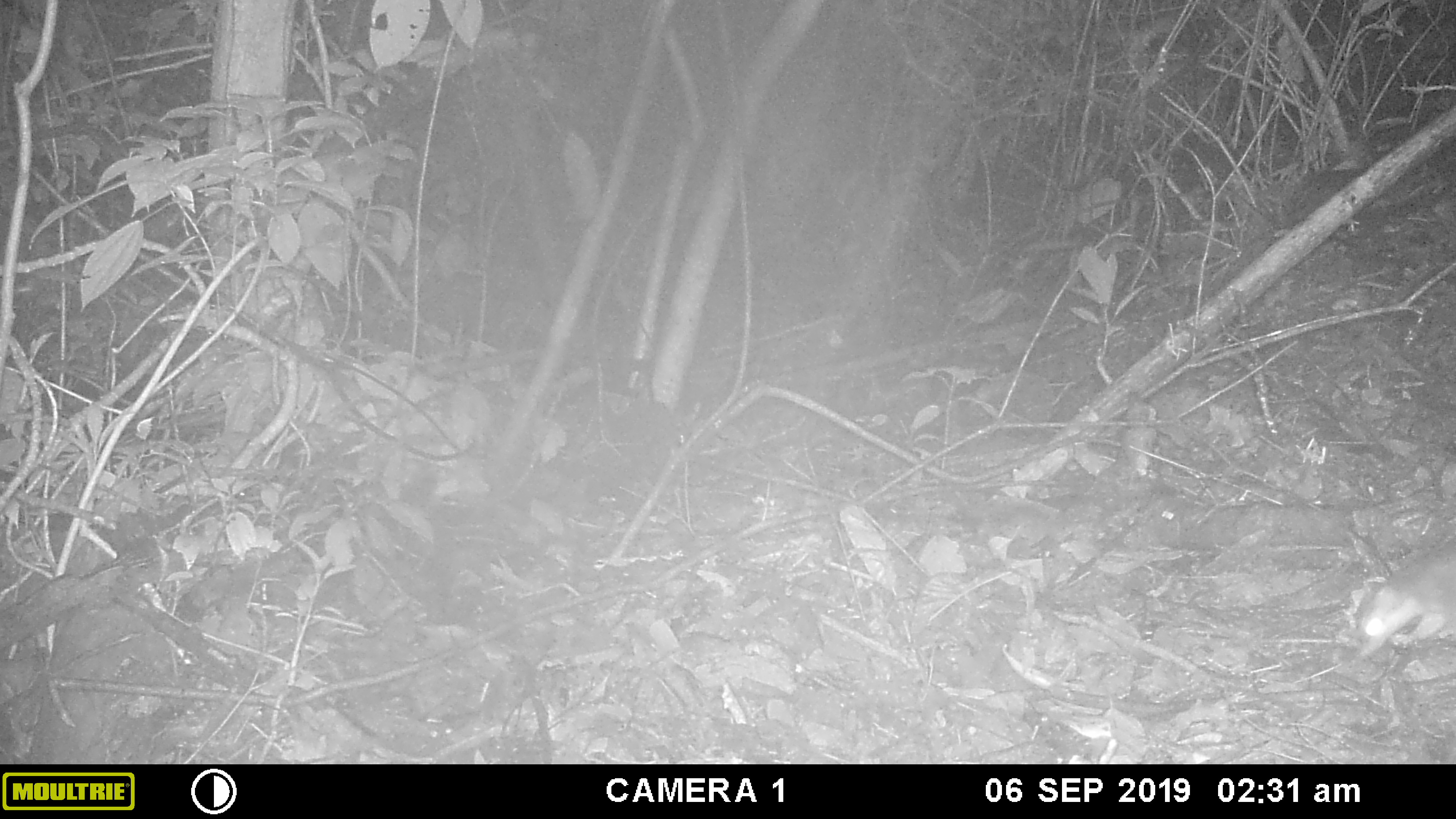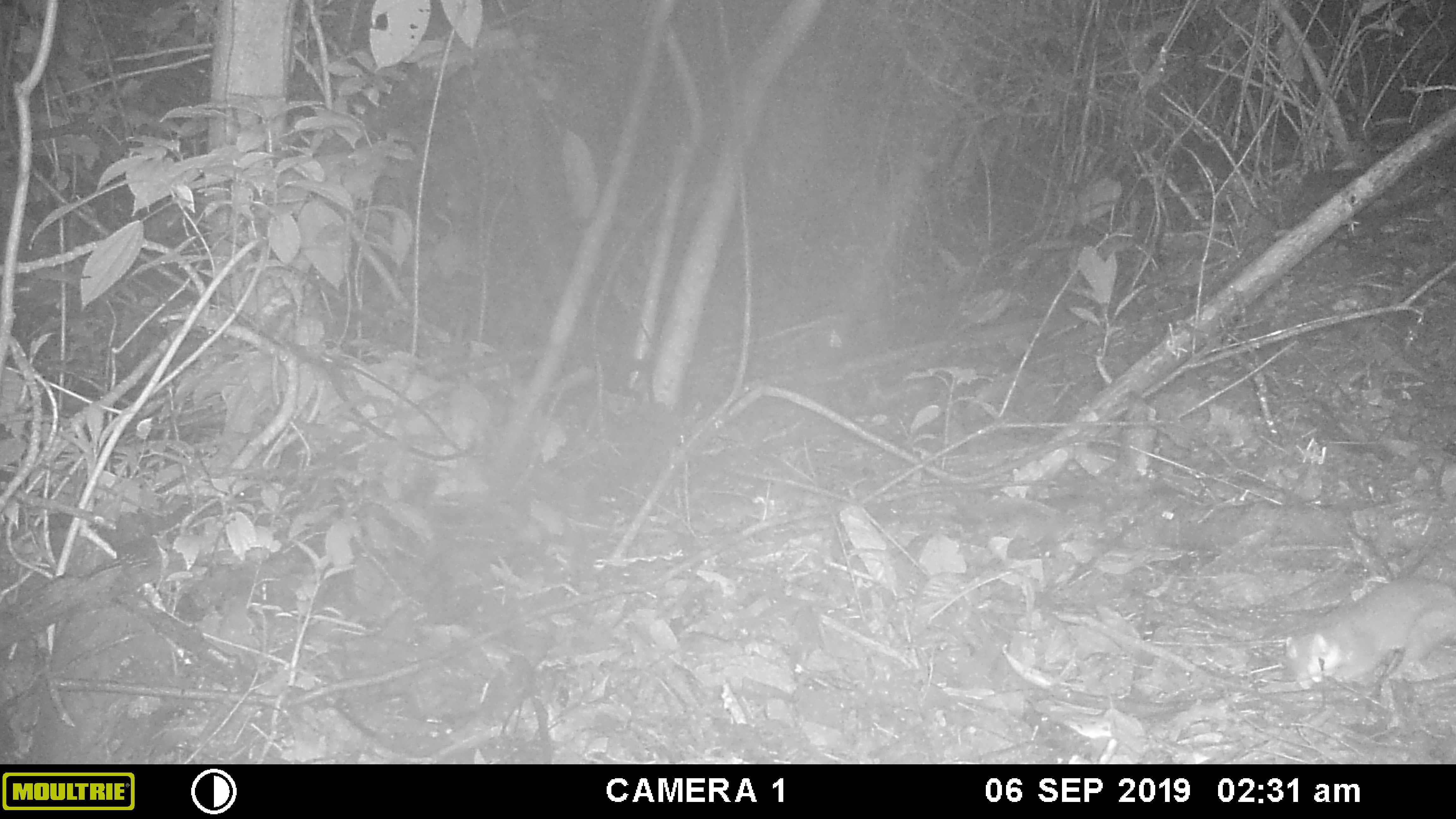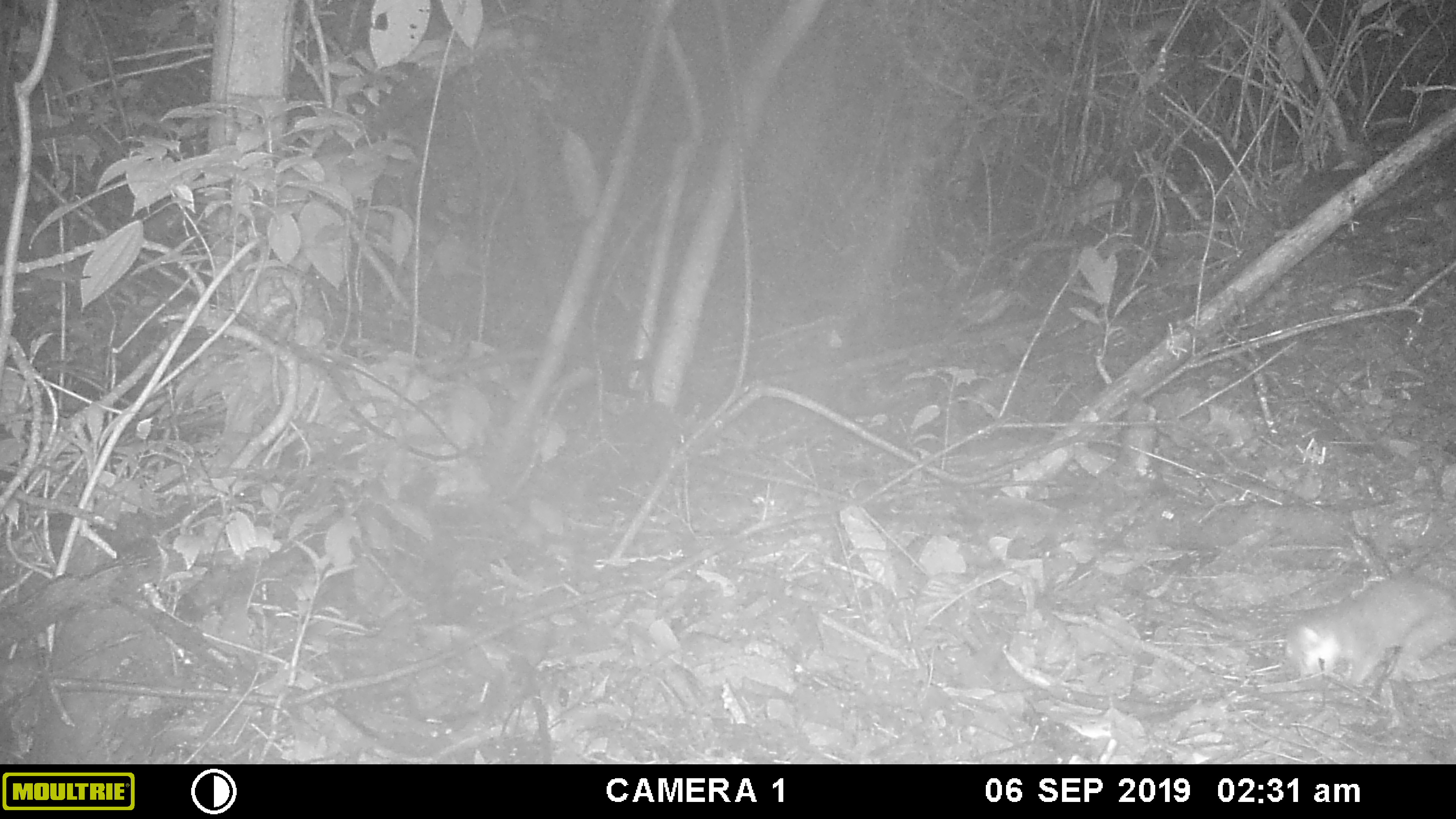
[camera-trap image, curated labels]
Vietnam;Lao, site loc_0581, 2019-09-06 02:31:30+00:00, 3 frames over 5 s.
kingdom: Animalia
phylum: Chordata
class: Mammalia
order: Carnivora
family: Mustelidae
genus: Melogale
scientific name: Melogale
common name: ferret badger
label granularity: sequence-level